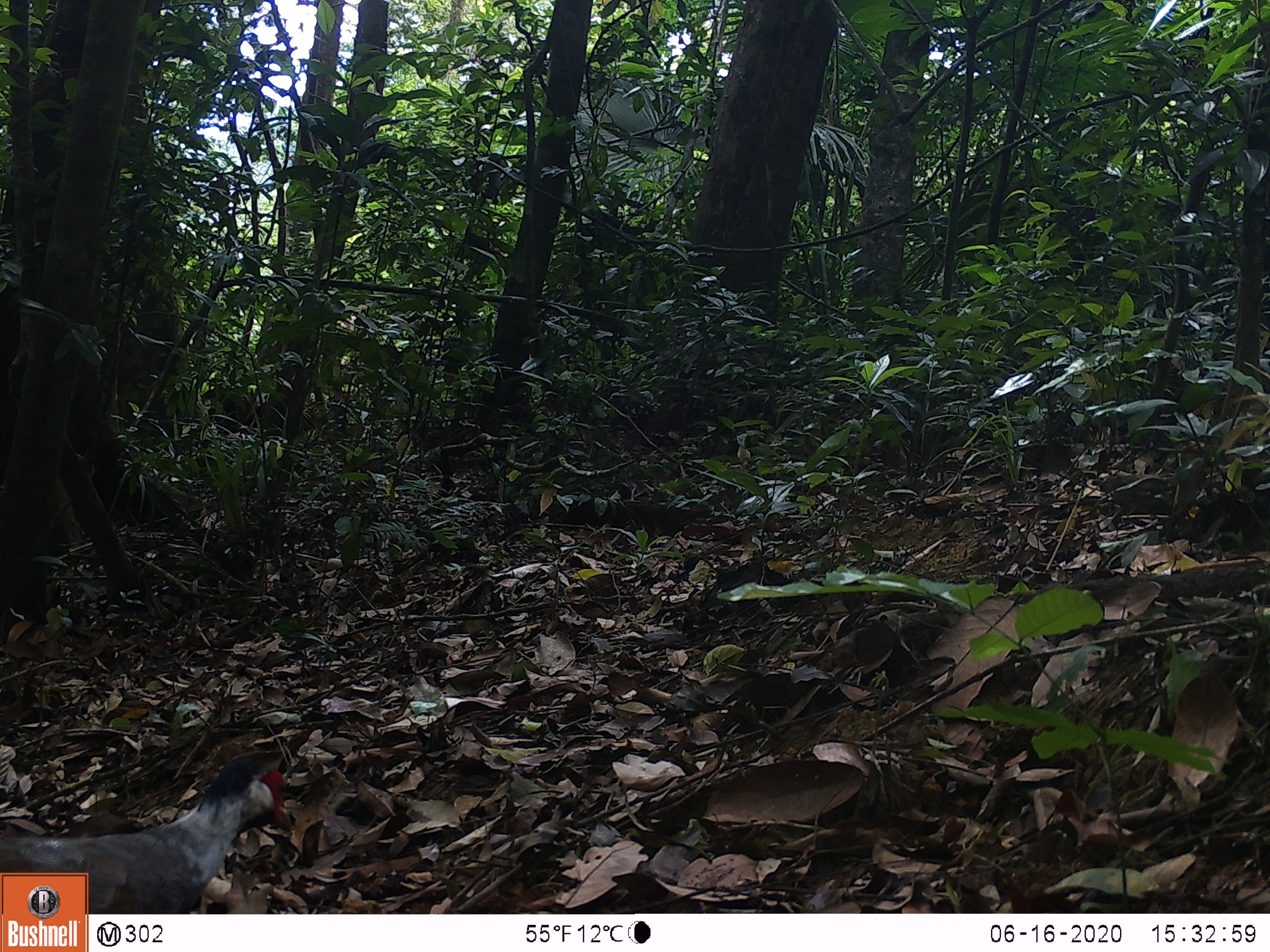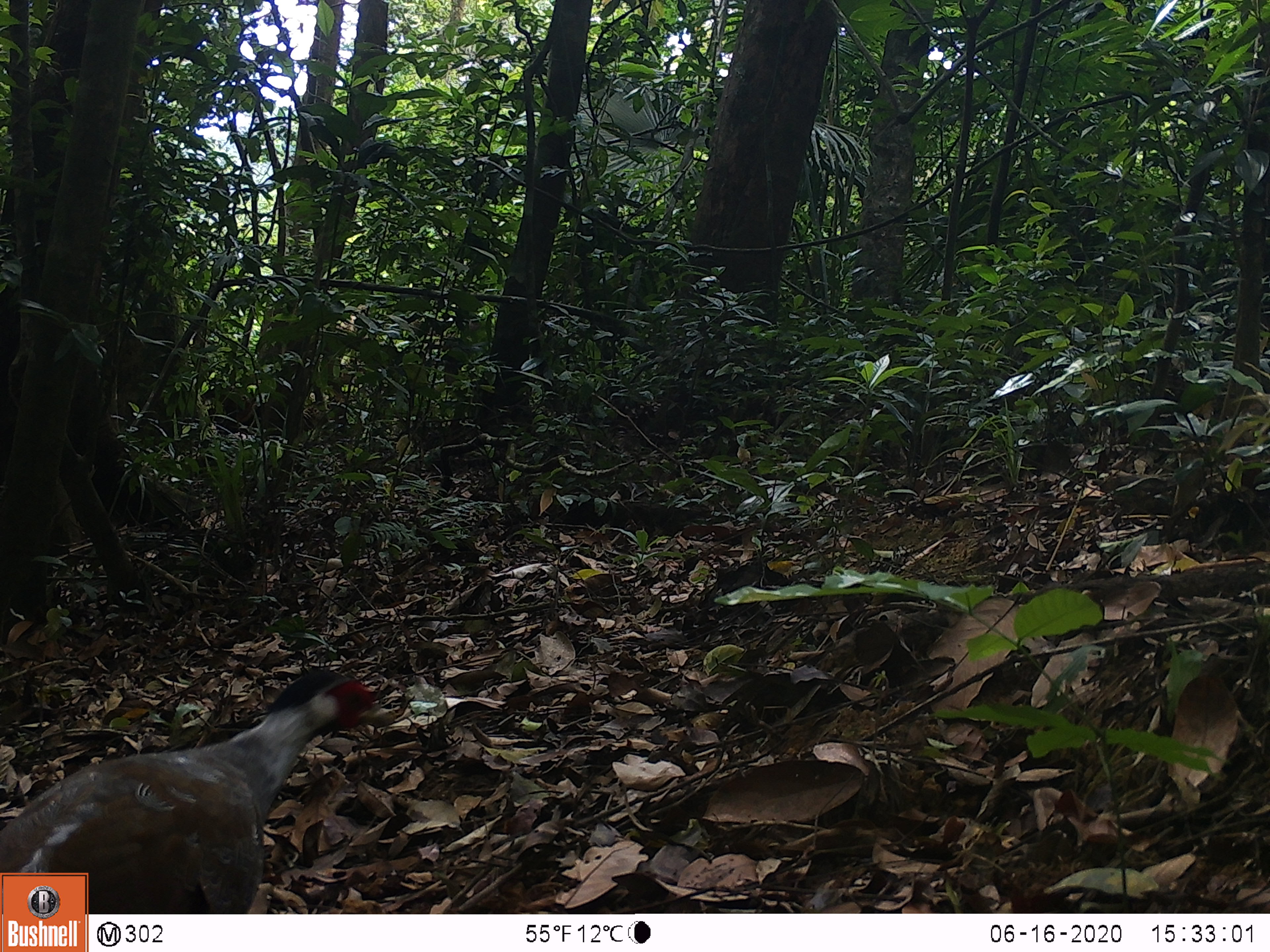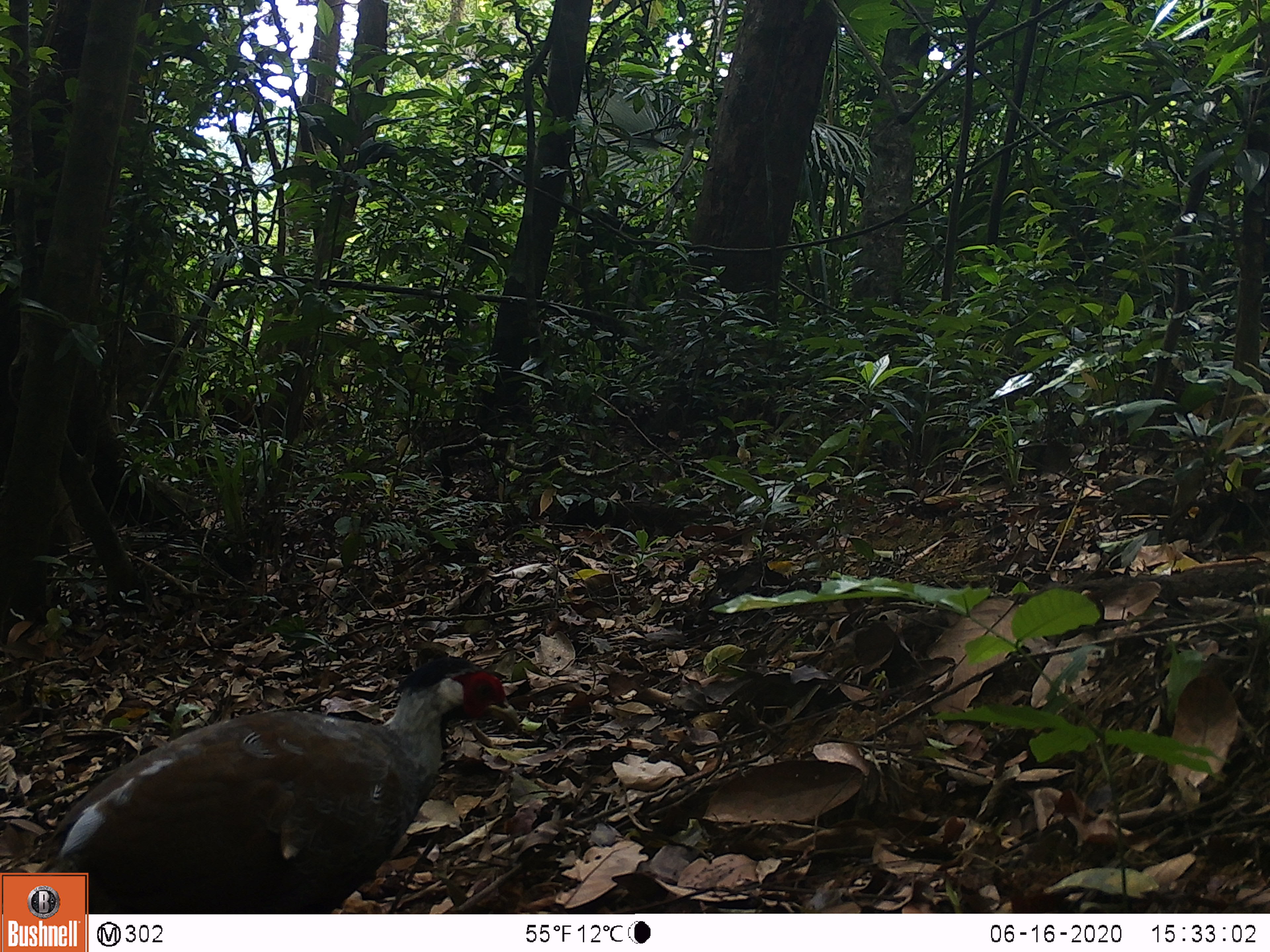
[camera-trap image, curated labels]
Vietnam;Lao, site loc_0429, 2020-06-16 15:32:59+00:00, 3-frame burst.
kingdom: Animalia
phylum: Chordata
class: Aves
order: Galliformes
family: Phasianidae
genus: Lophura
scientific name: Lophura nycthemera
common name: silver pheasant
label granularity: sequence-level